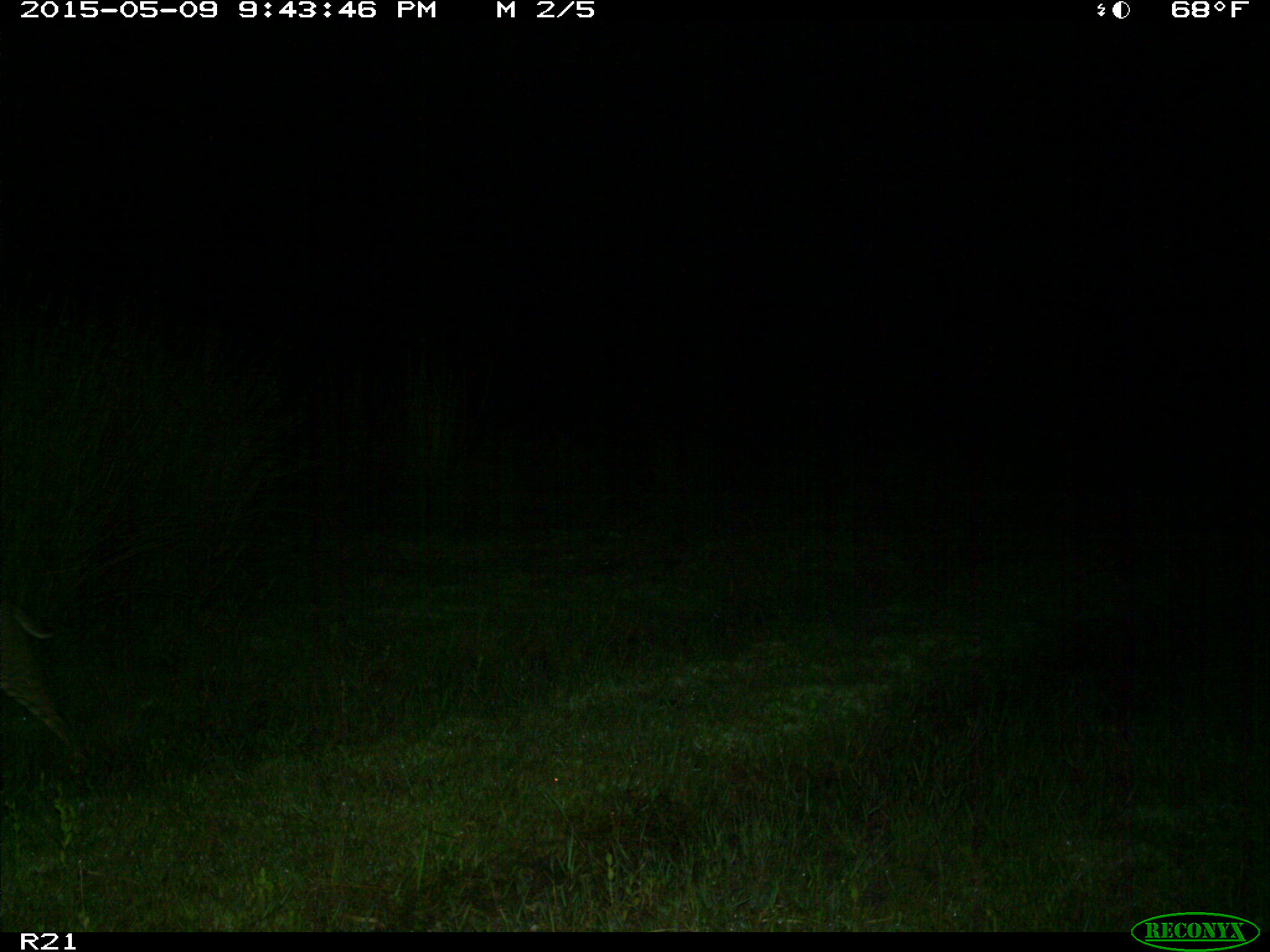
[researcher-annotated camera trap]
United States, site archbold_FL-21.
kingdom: Animalia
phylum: Chordata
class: Mammalia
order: Carnivora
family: Felidae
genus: Lynx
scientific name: Lynx rufus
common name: bobcat